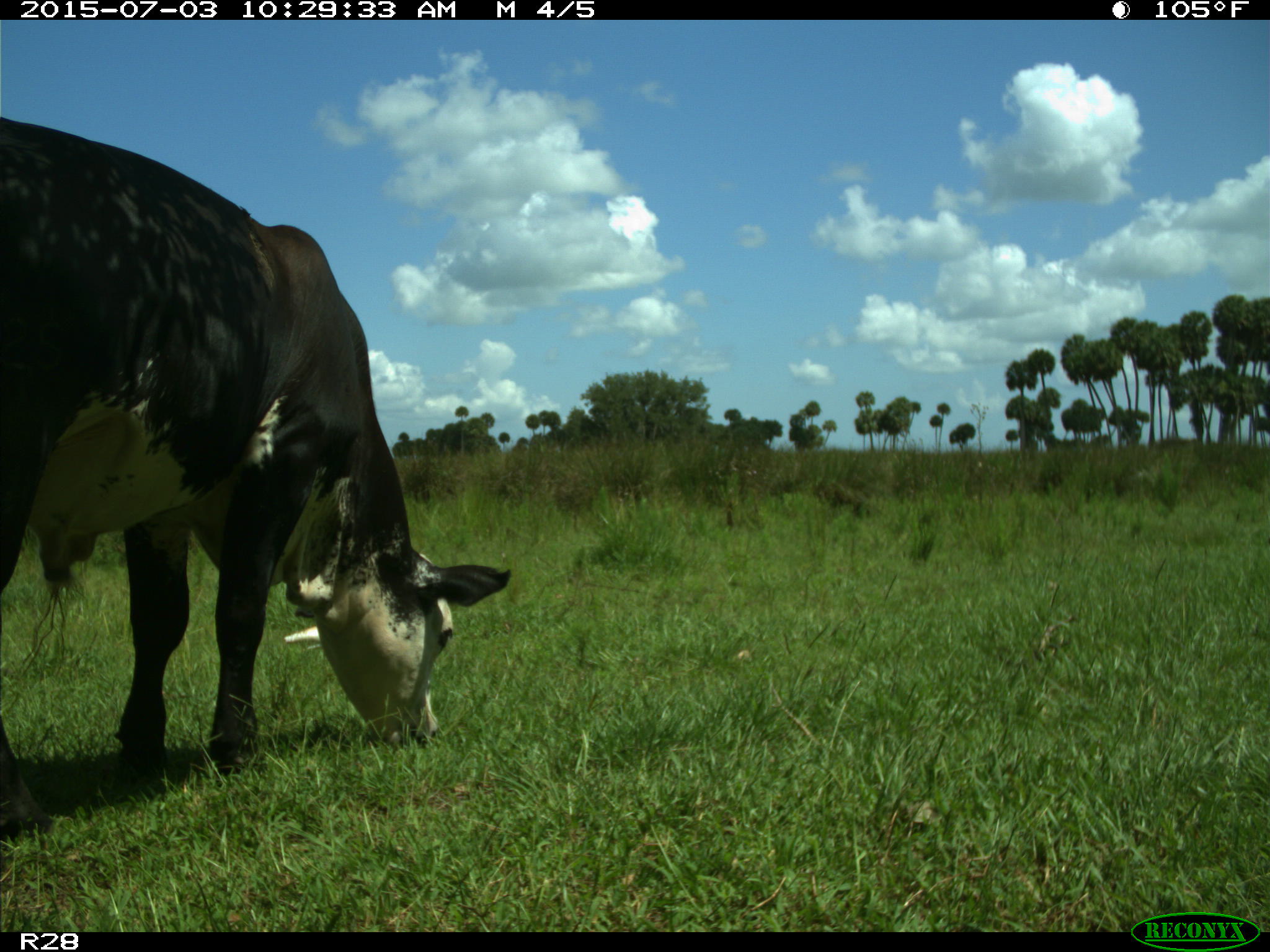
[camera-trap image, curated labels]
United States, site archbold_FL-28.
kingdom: Animalia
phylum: Chordata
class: Mammalia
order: Artiodactyla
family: Bovidae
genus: Bos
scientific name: Bos taurus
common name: domestic cow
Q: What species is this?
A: Bos taurus (domestic cow).